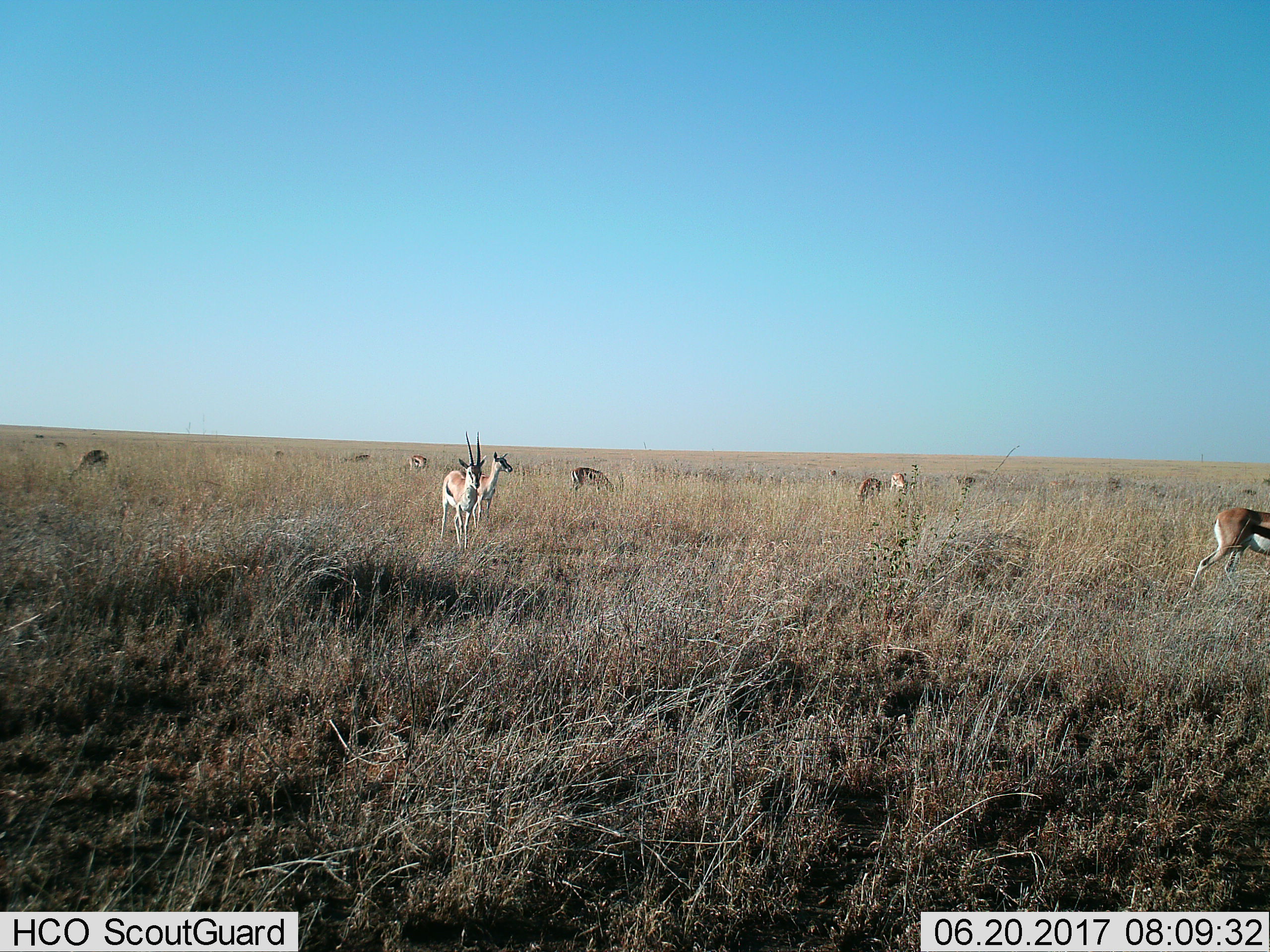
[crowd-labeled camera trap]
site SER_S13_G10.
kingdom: Animalia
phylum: Chordata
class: Mammalia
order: Artiodactyla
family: Bovidae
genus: Eudorcas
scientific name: Eudorcas thomsonii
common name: thomson's gazelle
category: gazellethomsons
Gazellethomsons (thomson's gazelle) (Eudorcas thomsonii), count 11-50. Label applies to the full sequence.